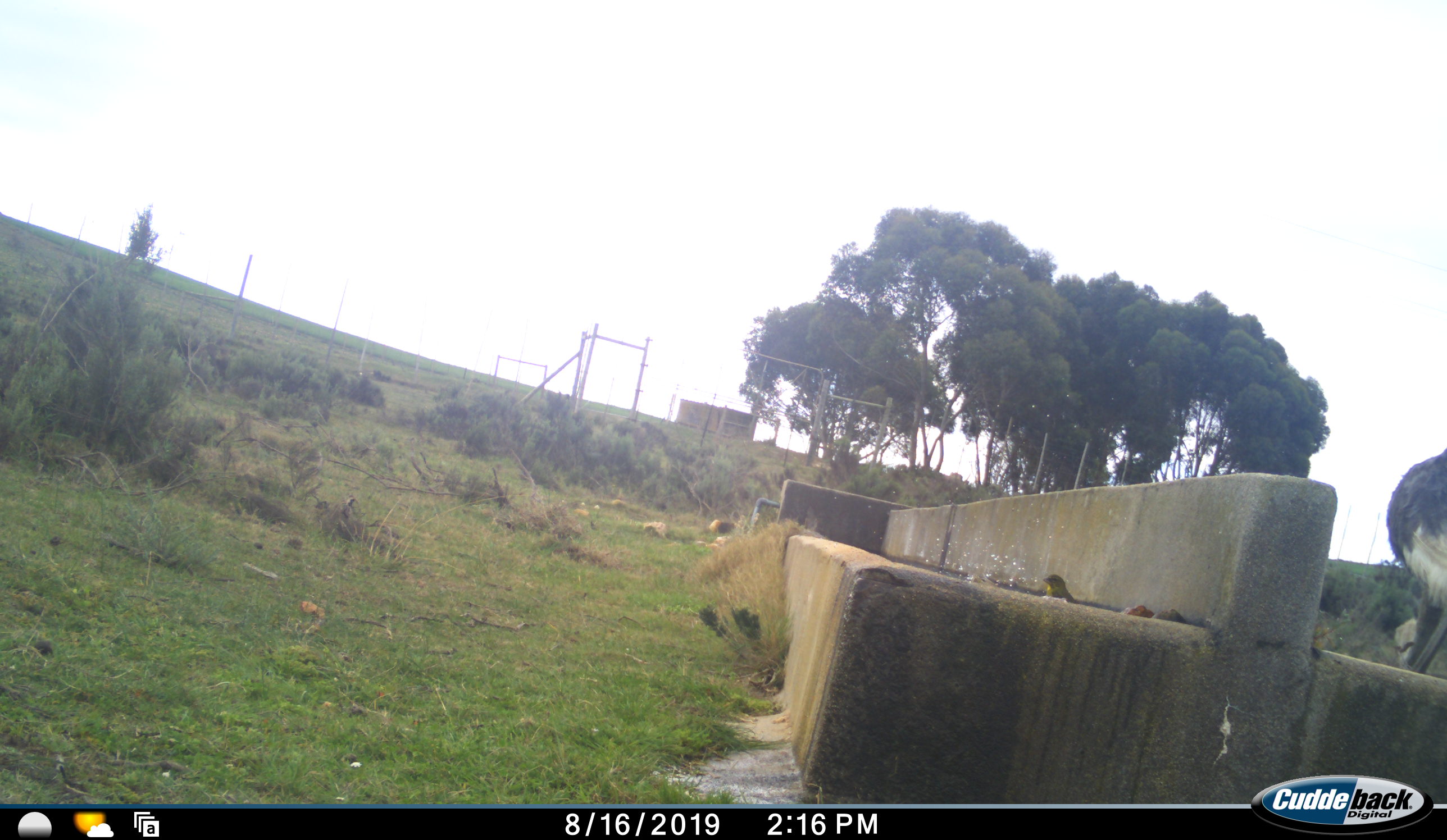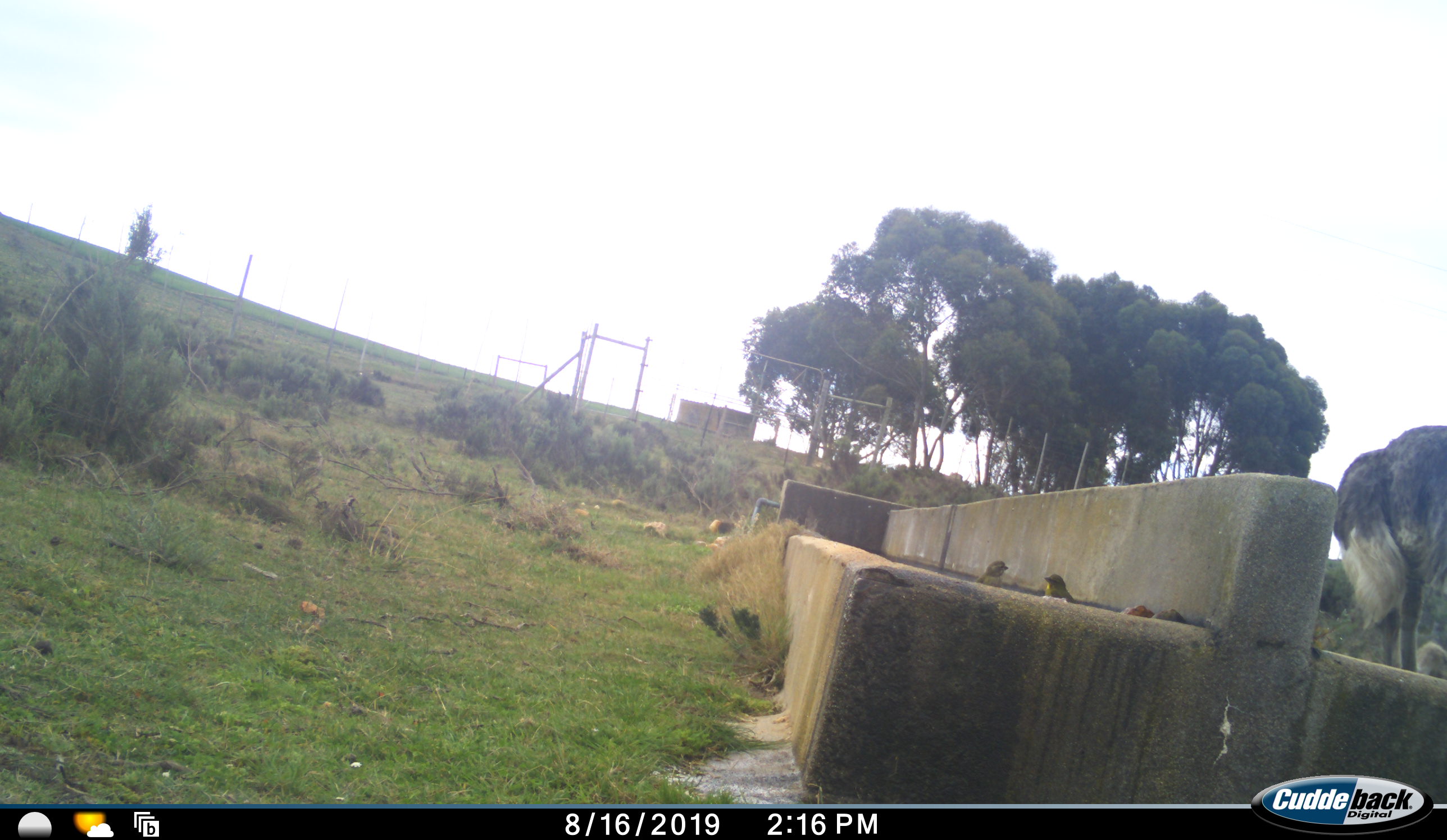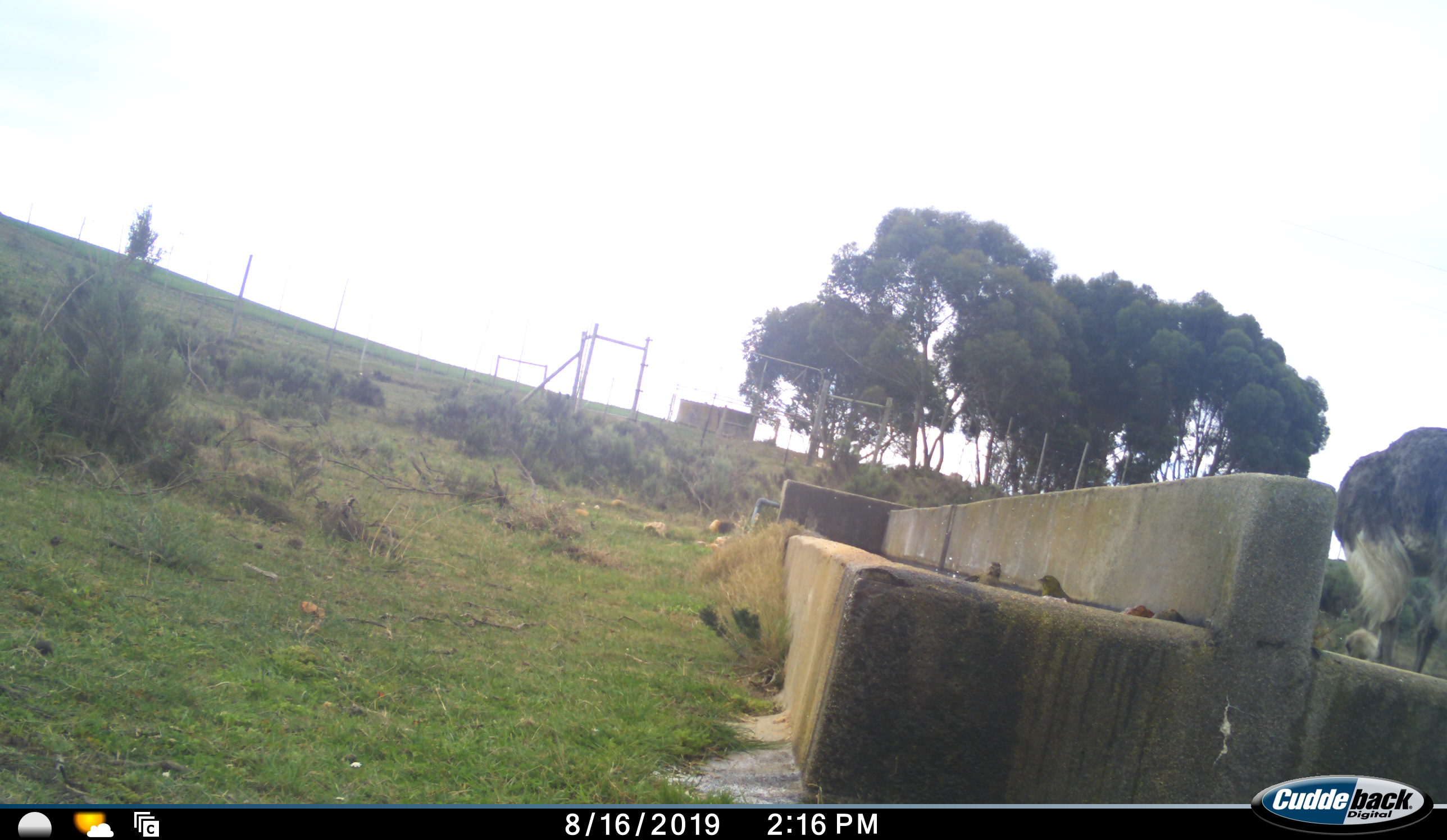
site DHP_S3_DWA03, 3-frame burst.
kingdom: Animalia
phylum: Chordata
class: Aves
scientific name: Aves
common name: bird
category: birdother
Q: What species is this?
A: Birdother (bird) (Aves).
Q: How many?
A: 2.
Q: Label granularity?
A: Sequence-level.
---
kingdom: Animalia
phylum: Chordata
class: Aves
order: Struthioniformes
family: Struthionidae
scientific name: Struthionidae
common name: ostrich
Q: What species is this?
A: Ostrich (Struthionidae).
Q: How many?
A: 1.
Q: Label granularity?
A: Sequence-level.